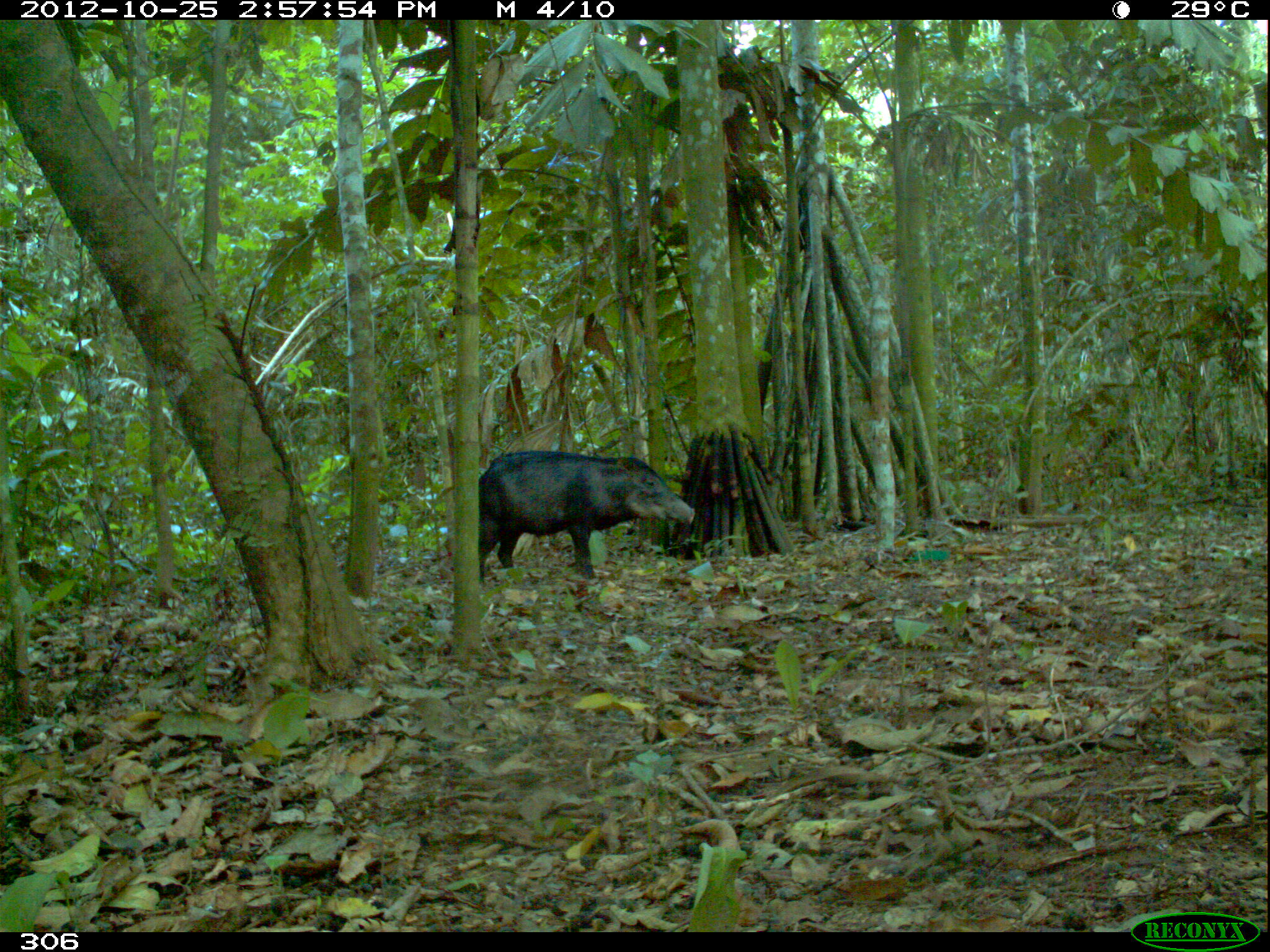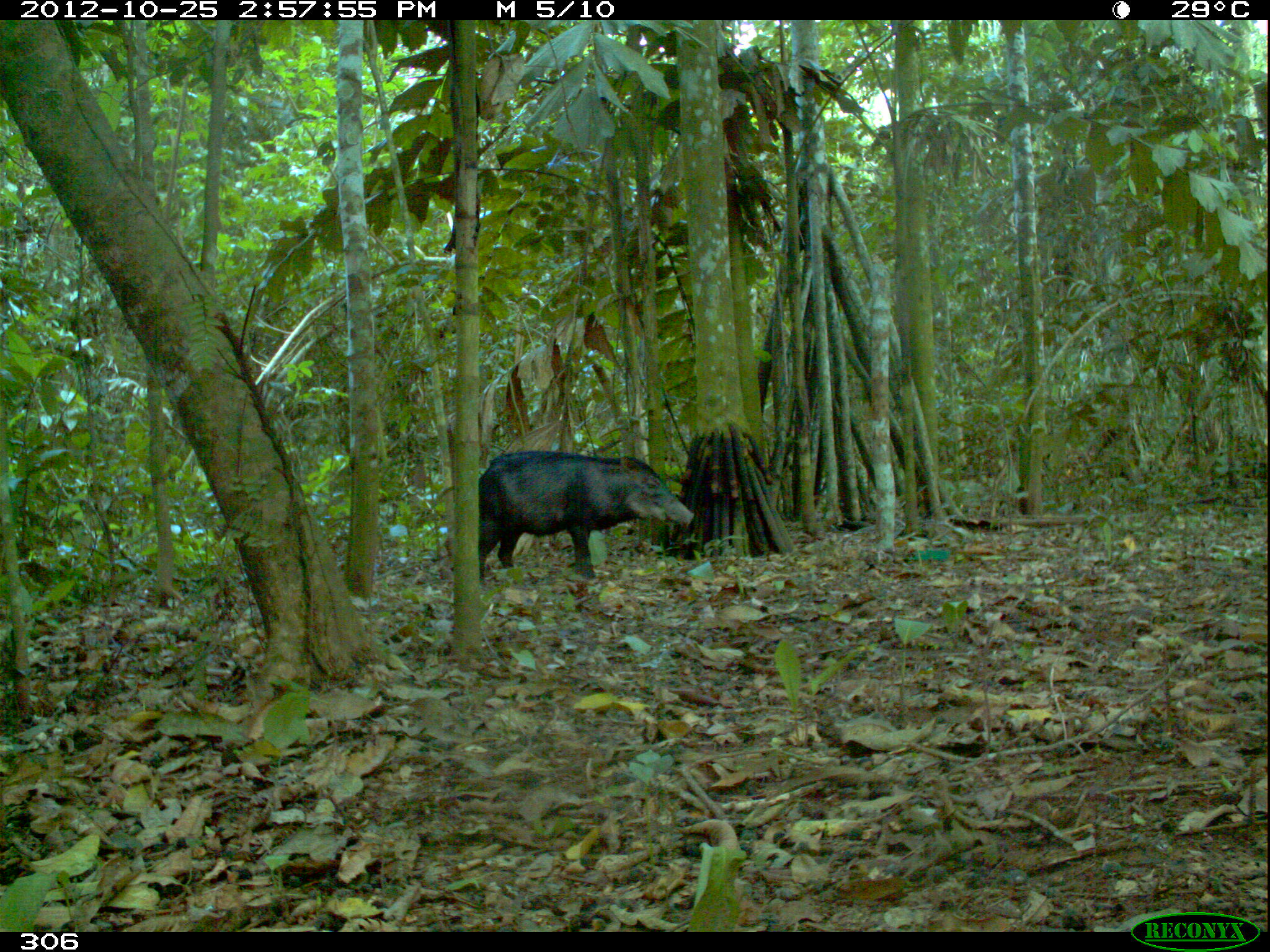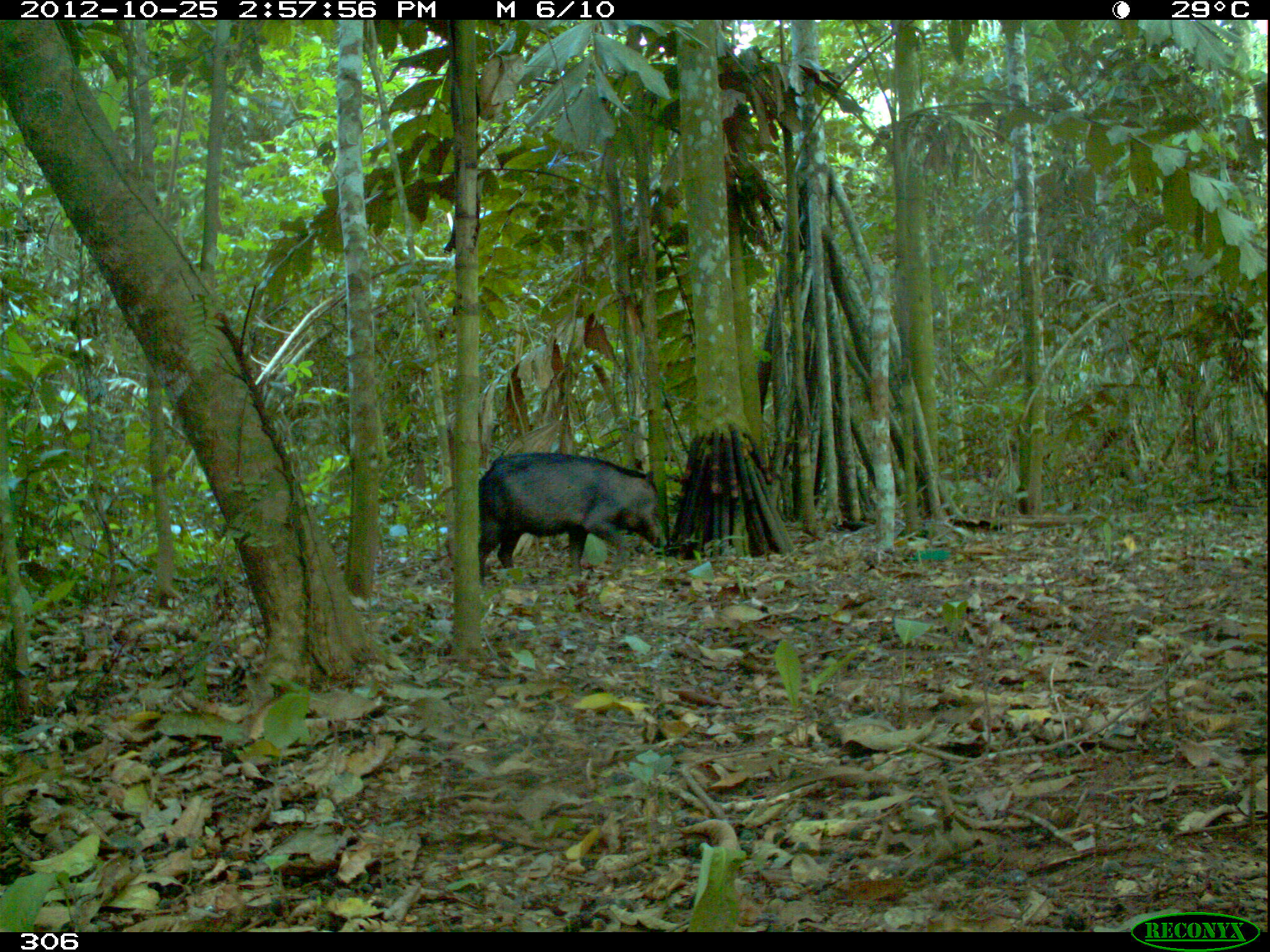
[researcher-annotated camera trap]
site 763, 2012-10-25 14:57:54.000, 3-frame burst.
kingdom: Animalia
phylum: Chordata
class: Mammalia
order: Artiodactyla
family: Tayassuidae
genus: Tayassu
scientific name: Tayassu pecari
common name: white-lipped peccary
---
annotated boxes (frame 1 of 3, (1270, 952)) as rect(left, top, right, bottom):
tayassu pecari: rect(478, 449, 697, 583)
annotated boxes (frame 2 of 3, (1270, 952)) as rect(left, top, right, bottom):
tayassu pecari: rect(477, 449, 695, 581)